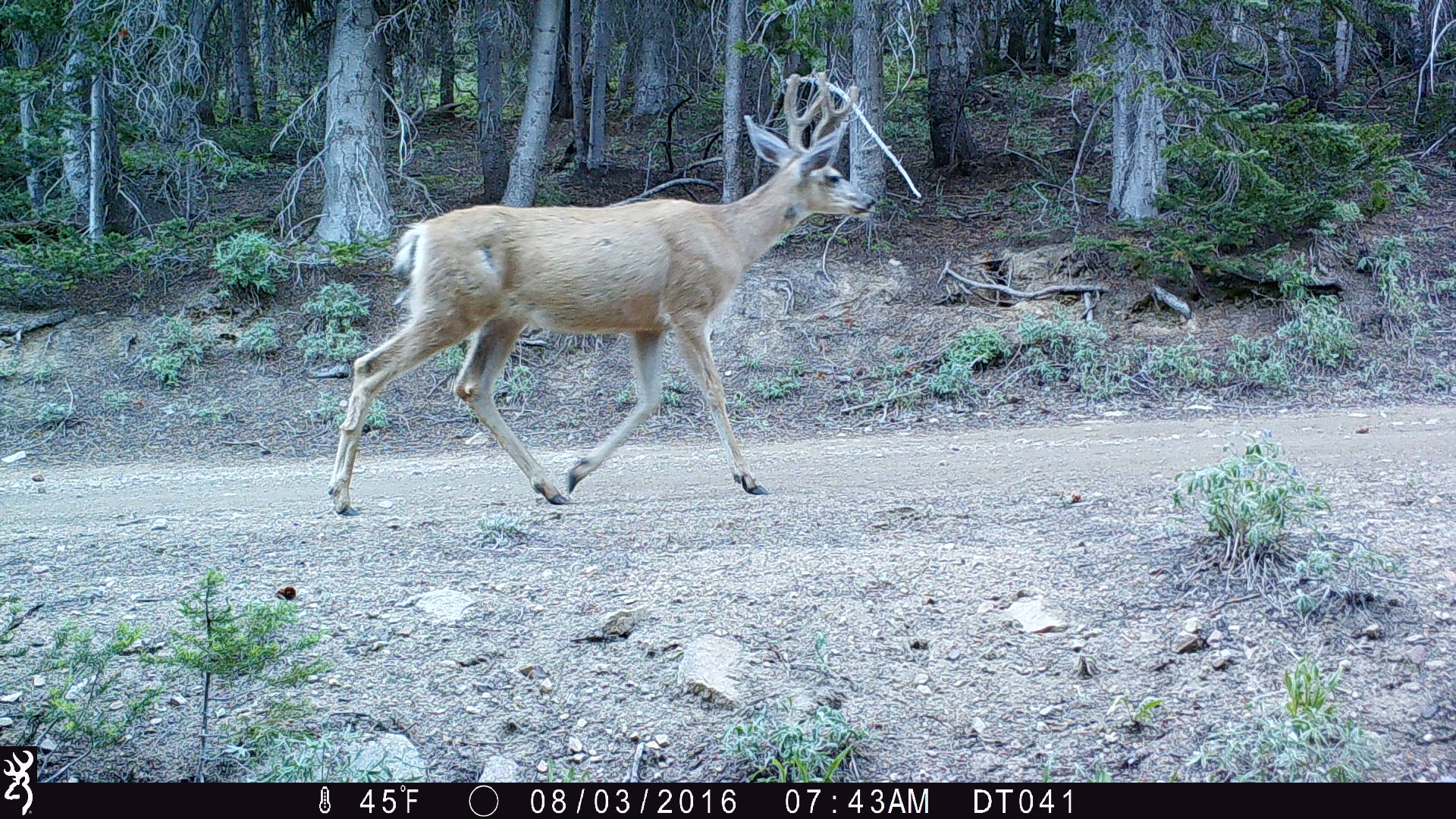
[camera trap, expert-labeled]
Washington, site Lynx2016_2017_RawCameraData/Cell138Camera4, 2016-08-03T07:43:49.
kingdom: Animalia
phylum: Chordata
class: Mammalia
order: Artiodactyla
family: Cervidae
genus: Odocoileus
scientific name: Odocoileus hemionus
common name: mule deer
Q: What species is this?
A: Odocoileus hemionus (mule deer).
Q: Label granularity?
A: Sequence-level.